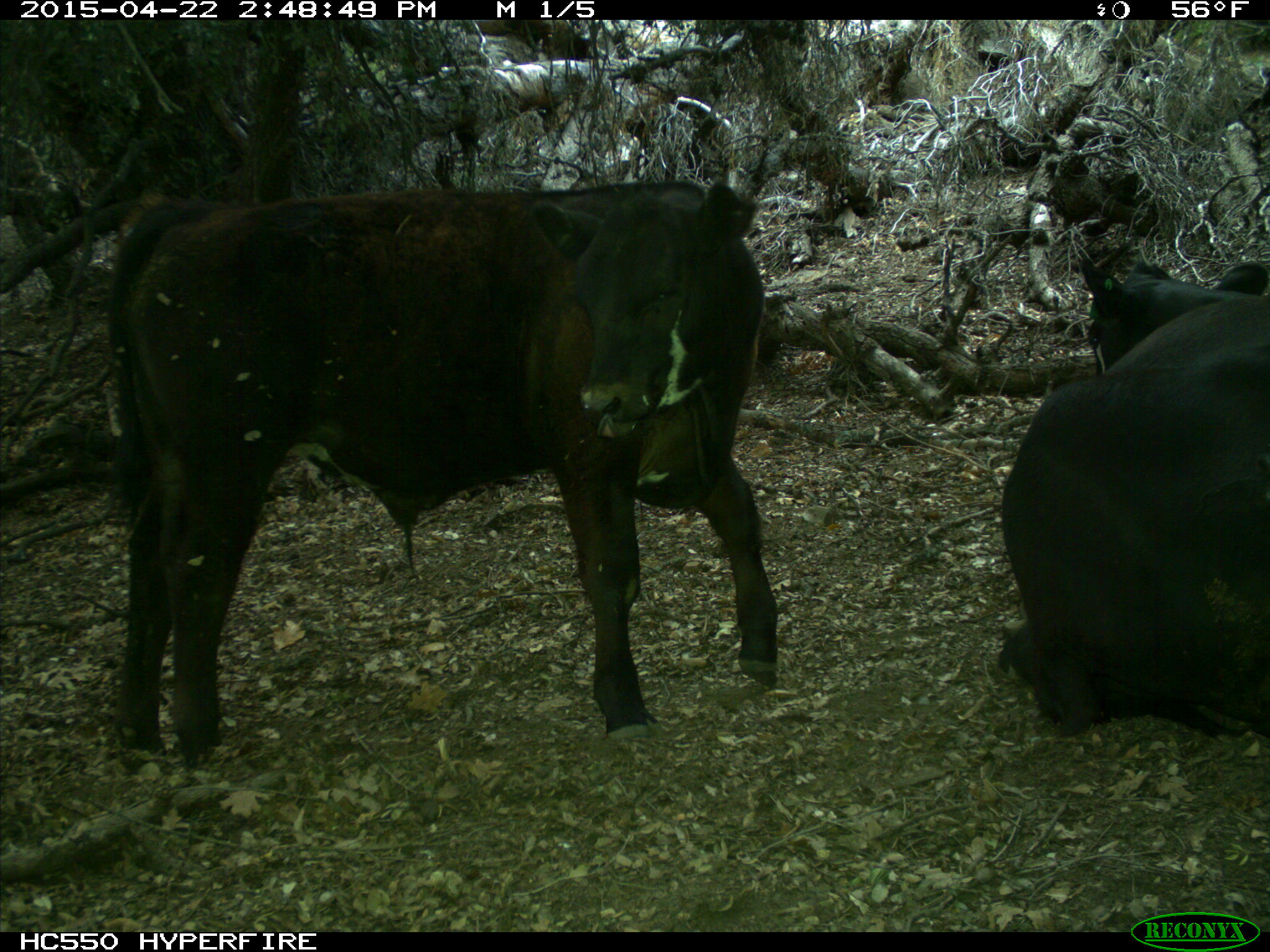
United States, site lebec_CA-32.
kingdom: Animalia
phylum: Chordata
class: Mammalia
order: Artiodactyla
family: Bovidae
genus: Bos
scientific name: Bos taurus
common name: domestic cow